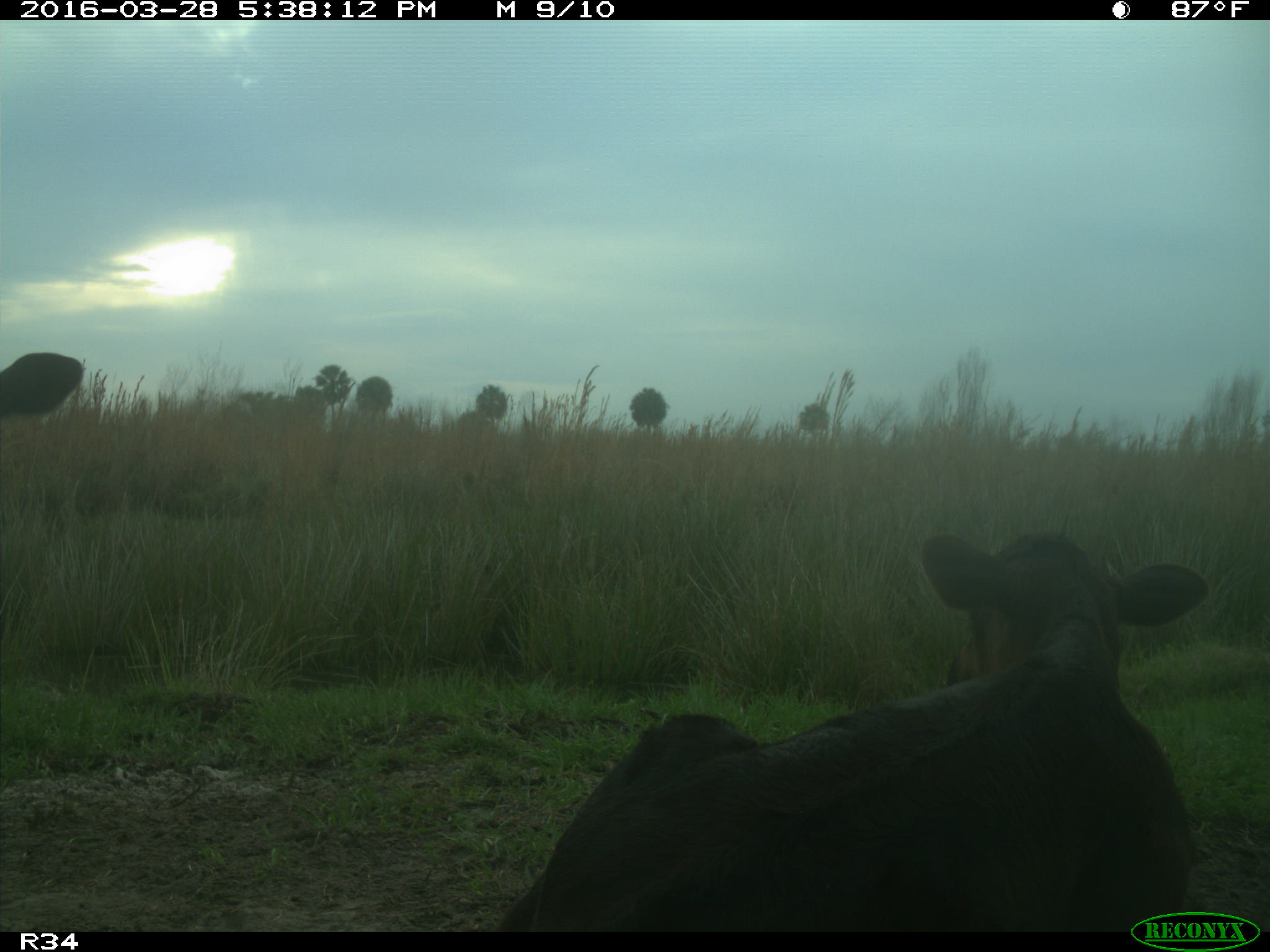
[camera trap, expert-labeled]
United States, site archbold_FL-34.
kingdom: Animalia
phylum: Chordata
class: Mammalia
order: Artiodactyla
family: Bovidae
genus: Bos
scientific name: Bos taurus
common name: domestic cow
Bos taurus (domestic cow).